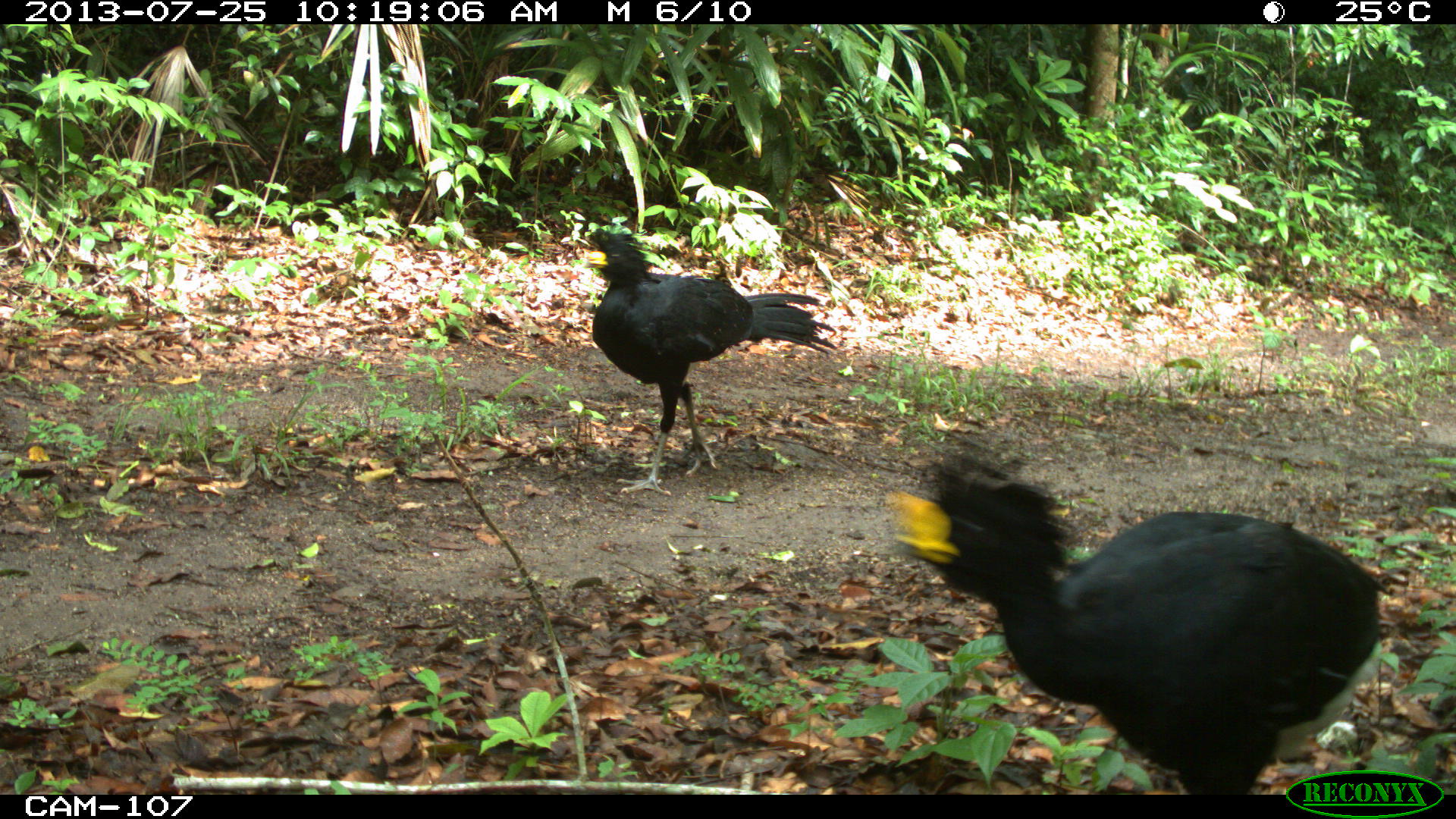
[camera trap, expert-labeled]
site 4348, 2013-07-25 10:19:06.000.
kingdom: Animalia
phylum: Chordata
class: Aves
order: Galliformes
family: Cracidae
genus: Crax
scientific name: Crax rubra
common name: great curassow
Crax rubra (great curassow), count 2.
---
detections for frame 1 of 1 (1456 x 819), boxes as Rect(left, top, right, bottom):
crax rubra: Rect(876, 438, 1380, 792); Rect(572, 227, 838, 494)